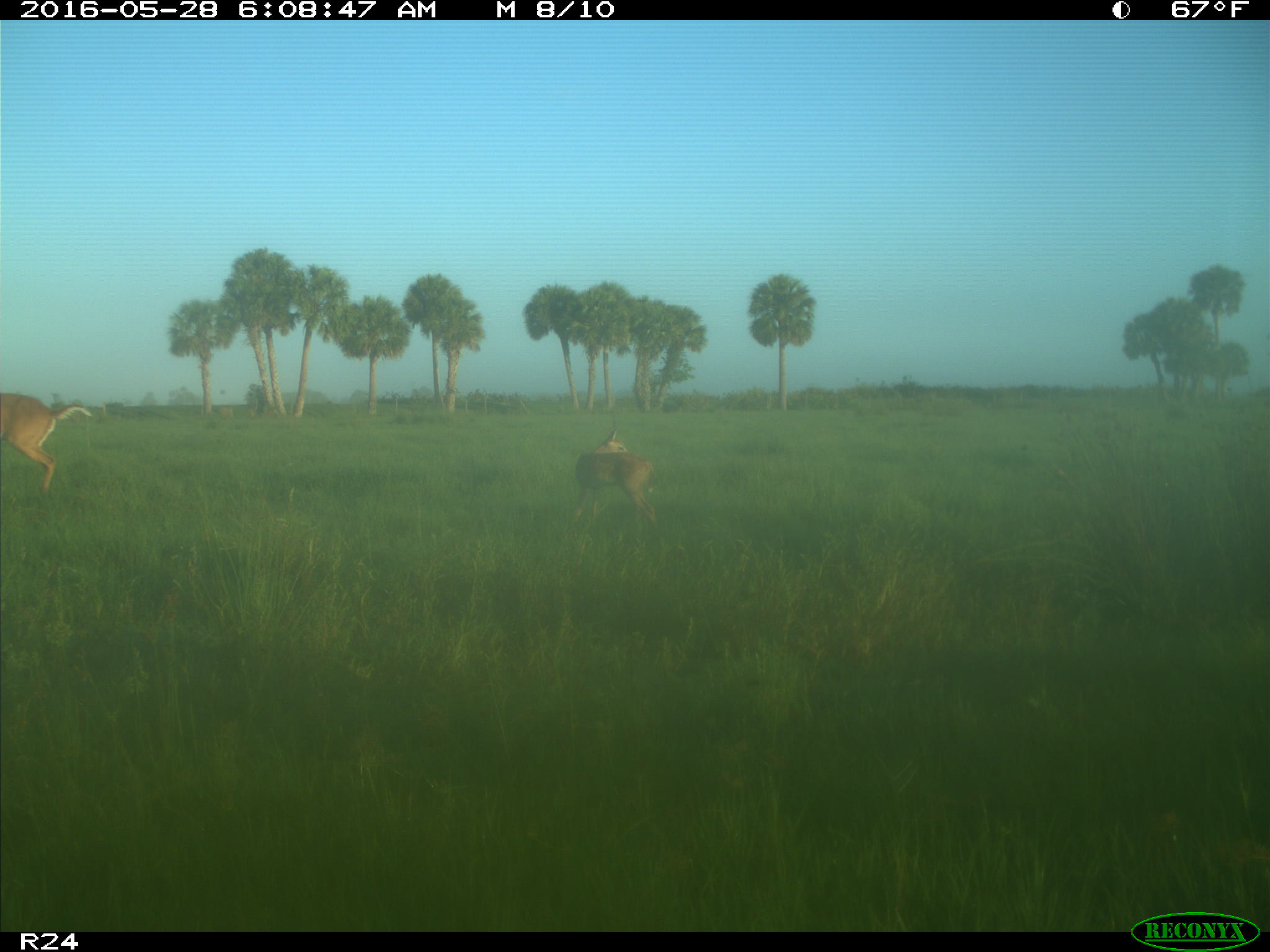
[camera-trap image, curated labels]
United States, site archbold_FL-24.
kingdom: Animalia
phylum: Chordata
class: Mammalia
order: Artiodactyla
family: Cervidae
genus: Odocoileus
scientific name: Odocoileus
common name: deer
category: unidentified deer